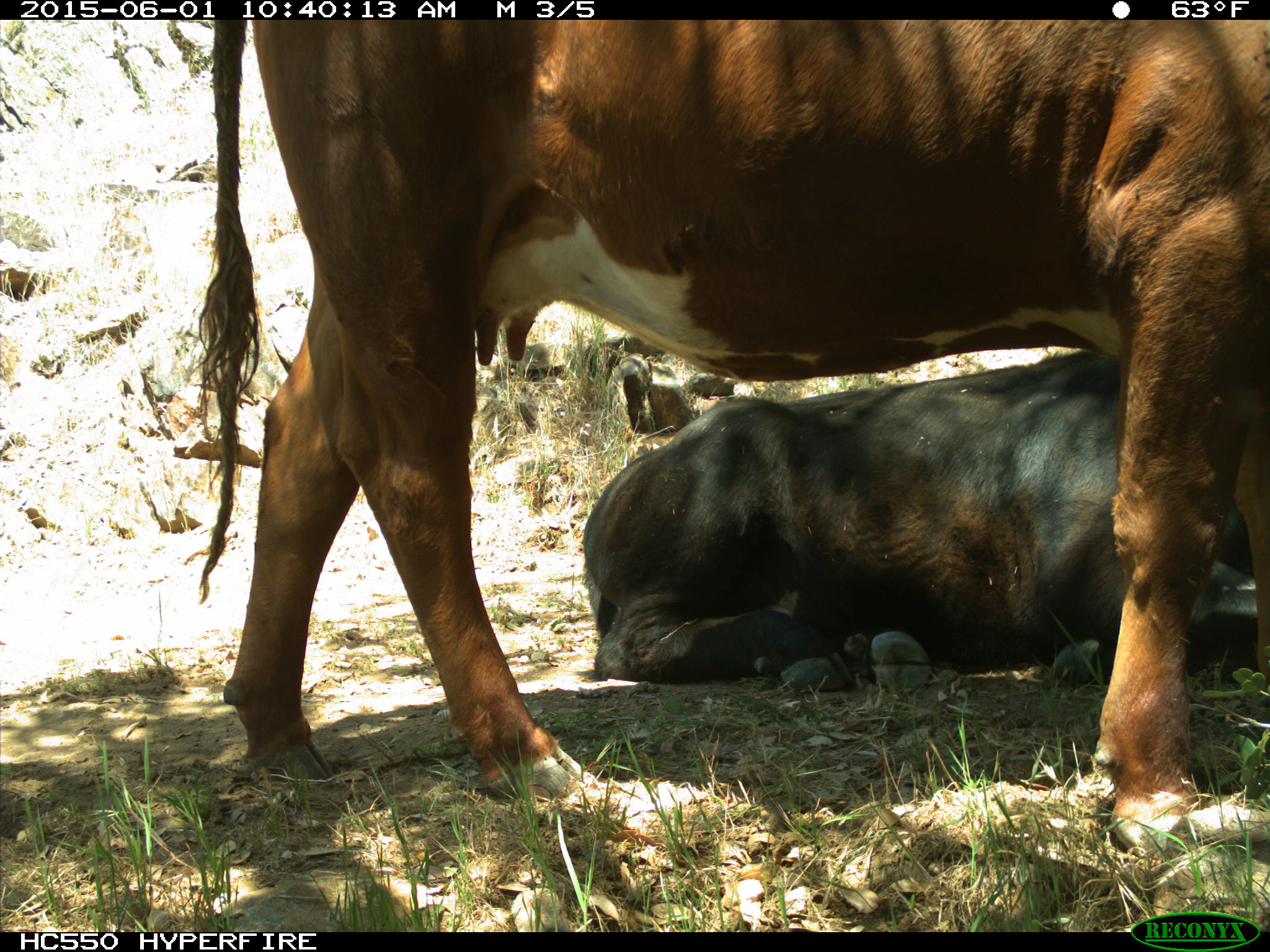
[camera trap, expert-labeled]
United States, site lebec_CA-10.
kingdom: Animalia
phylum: Chordata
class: Mammalia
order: Artiodactyla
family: Bovidae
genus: Bos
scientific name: Bos taurus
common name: domestic cow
Bos taurus (domestic cow).